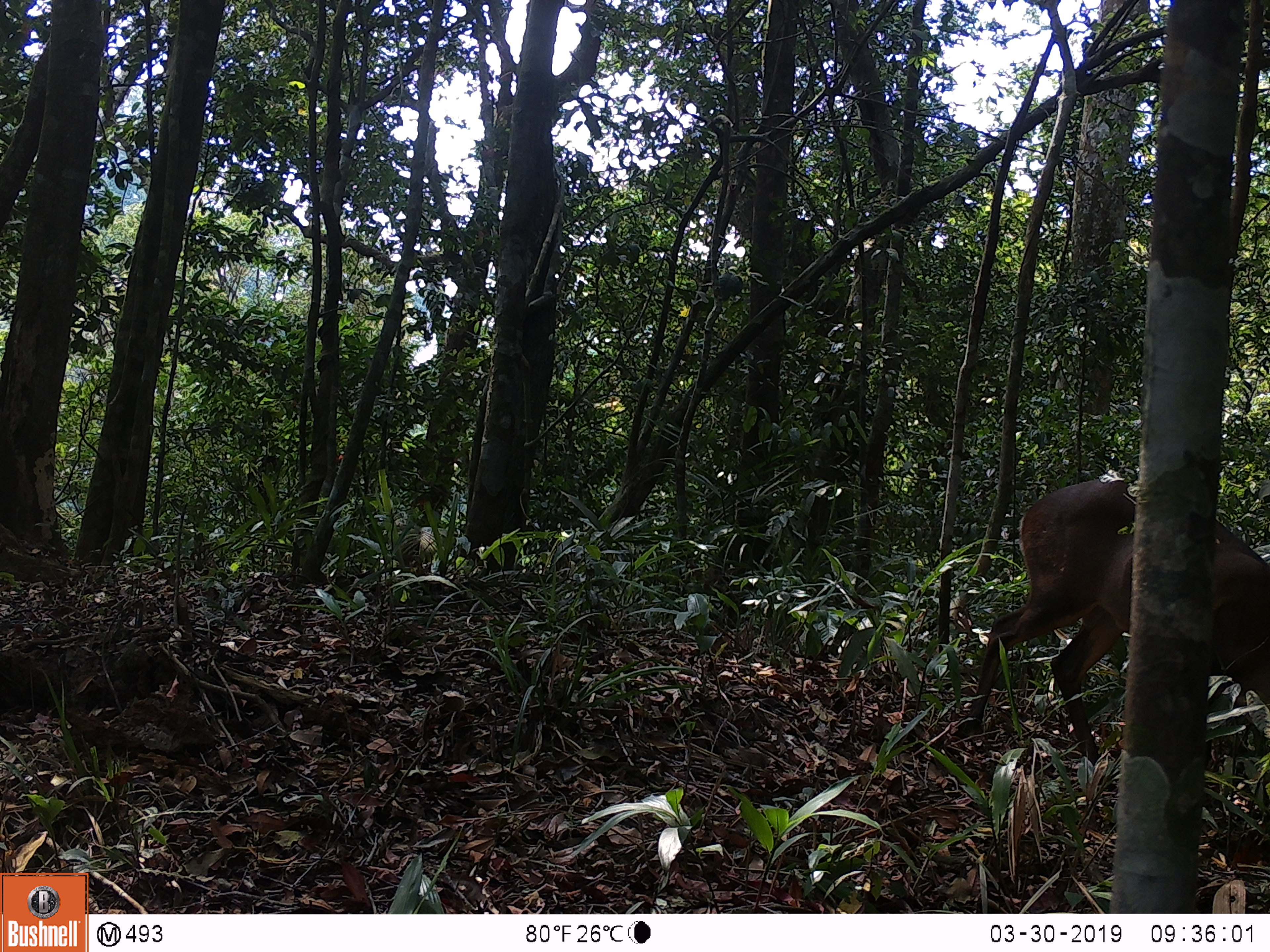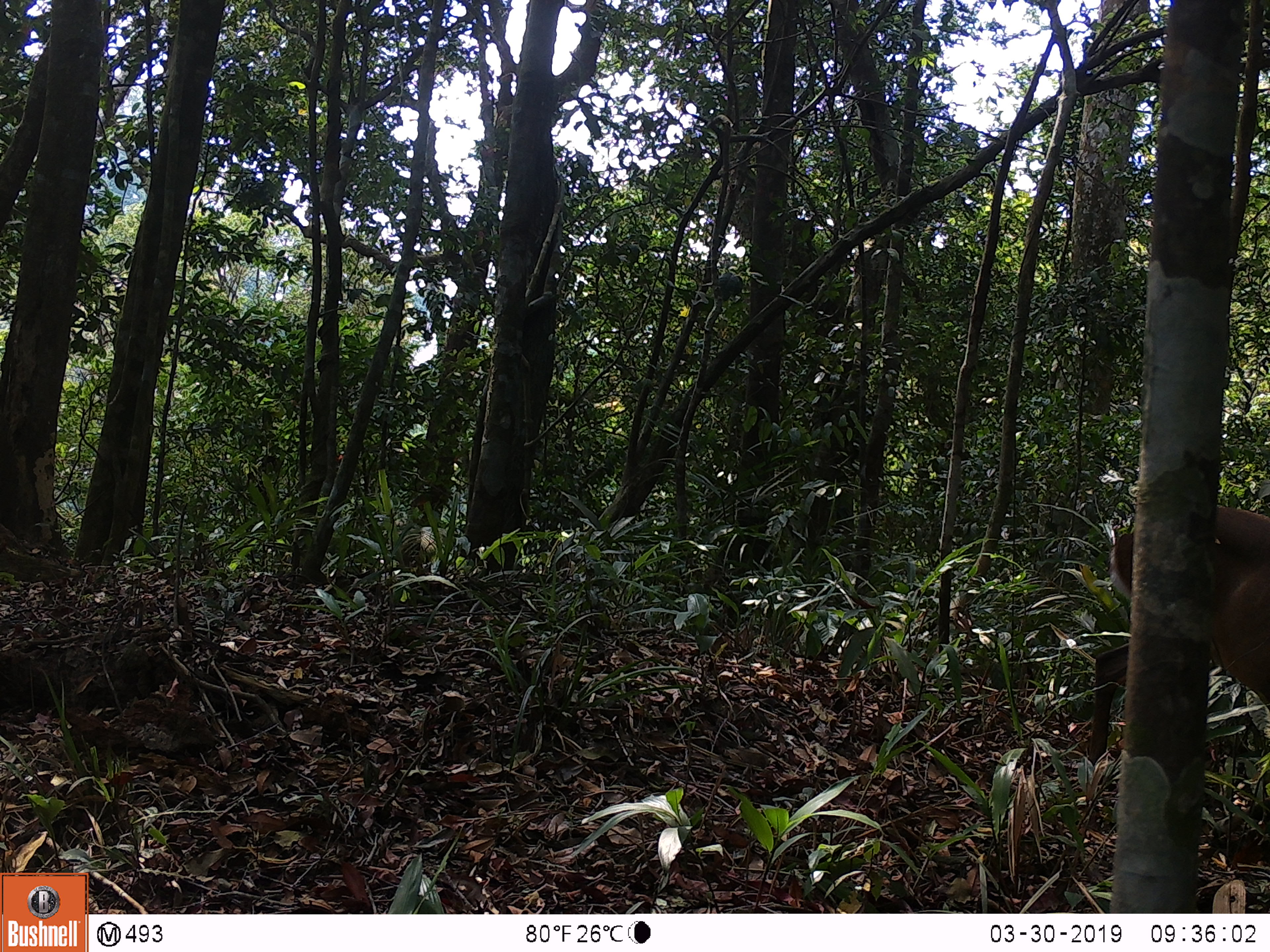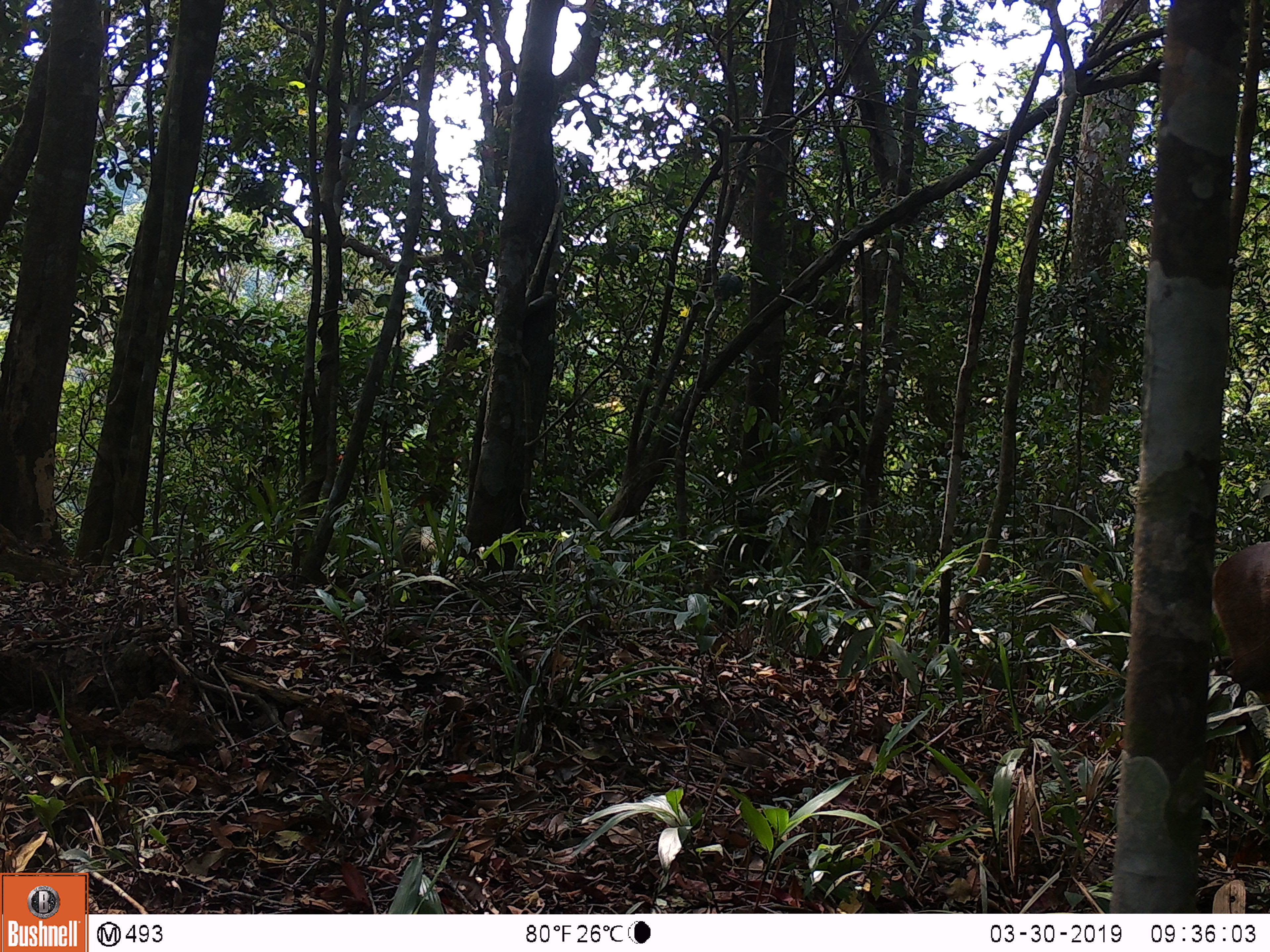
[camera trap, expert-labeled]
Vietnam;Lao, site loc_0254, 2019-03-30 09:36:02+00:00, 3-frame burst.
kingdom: Animalia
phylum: Chordata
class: Mammalia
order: Artiodactyla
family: Cervidae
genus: Muntiacus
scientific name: Muntiacus vuquangensis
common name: large-antlered muntjac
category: large antlered muntjac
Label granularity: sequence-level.